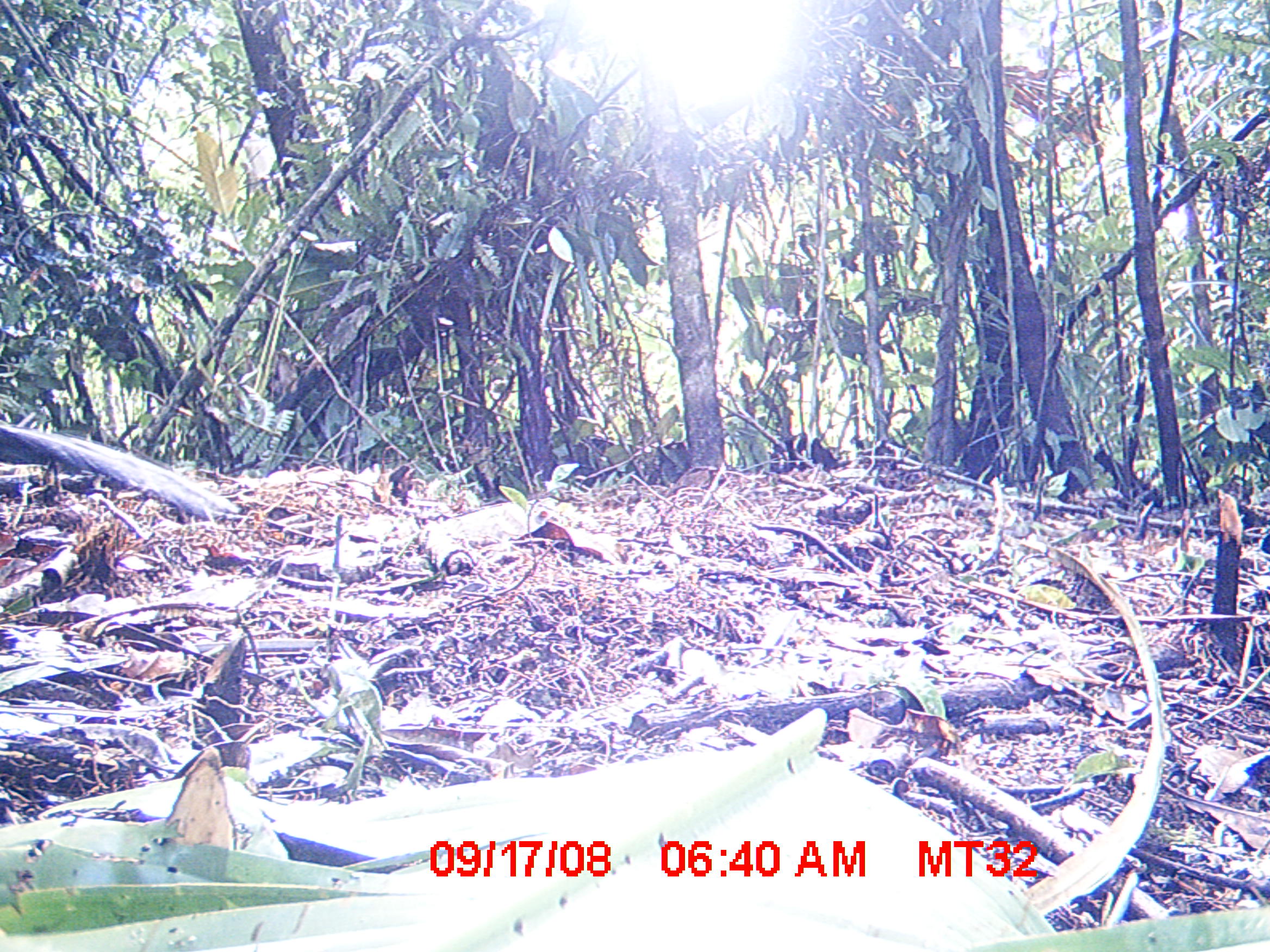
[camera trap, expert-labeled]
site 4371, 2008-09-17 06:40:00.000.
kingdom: Animalia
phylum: Chordata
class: Aves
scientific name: Aves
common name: bird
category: unknown bird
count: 1